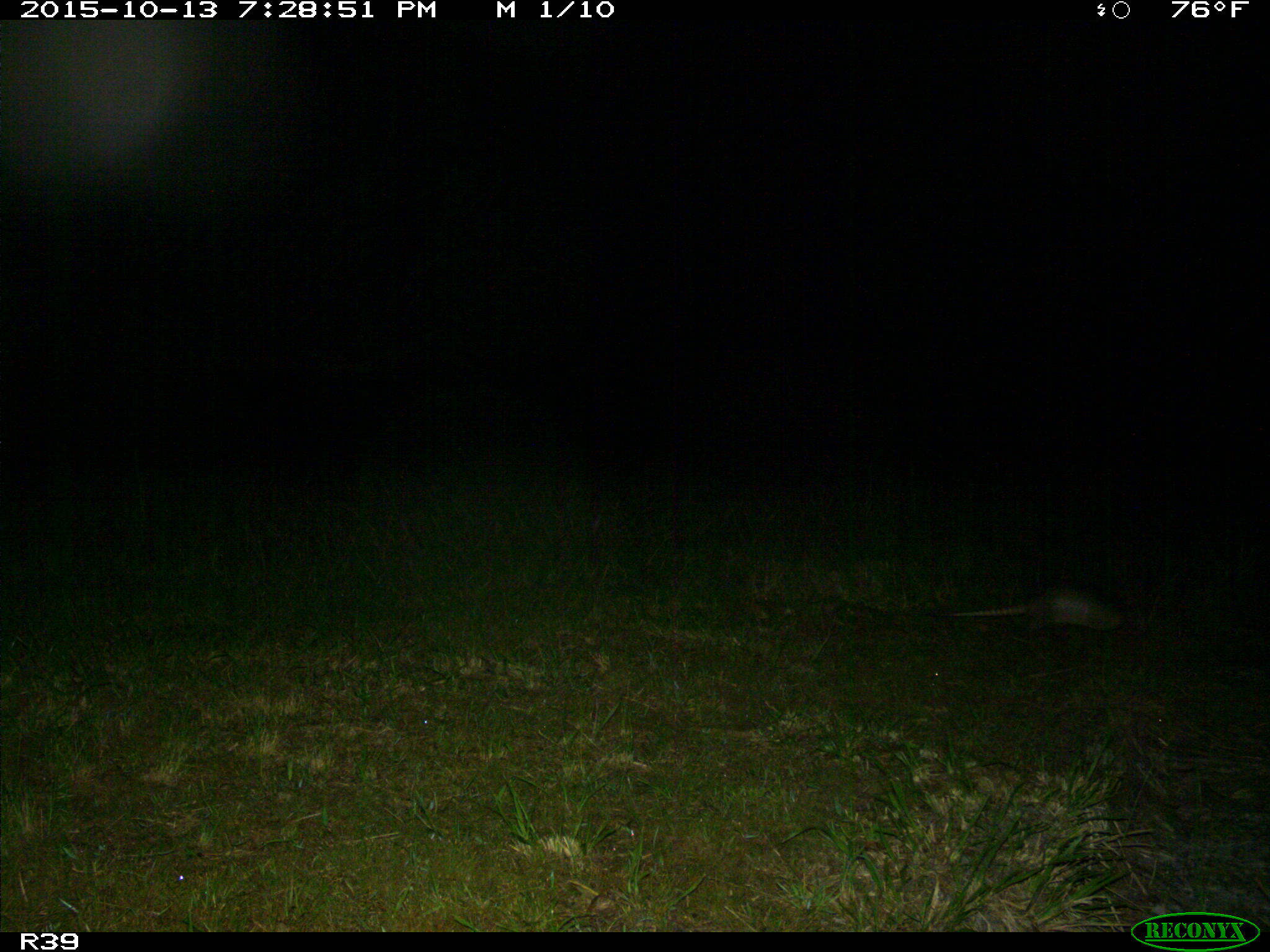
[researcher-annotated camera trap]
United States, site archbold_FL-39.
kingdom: Animalia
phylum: Chordata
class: Mammalia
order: Cingulata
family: Dasypodidae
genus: Dasypus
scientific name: Dasypus novemcinctus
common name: nine-banded armadillo